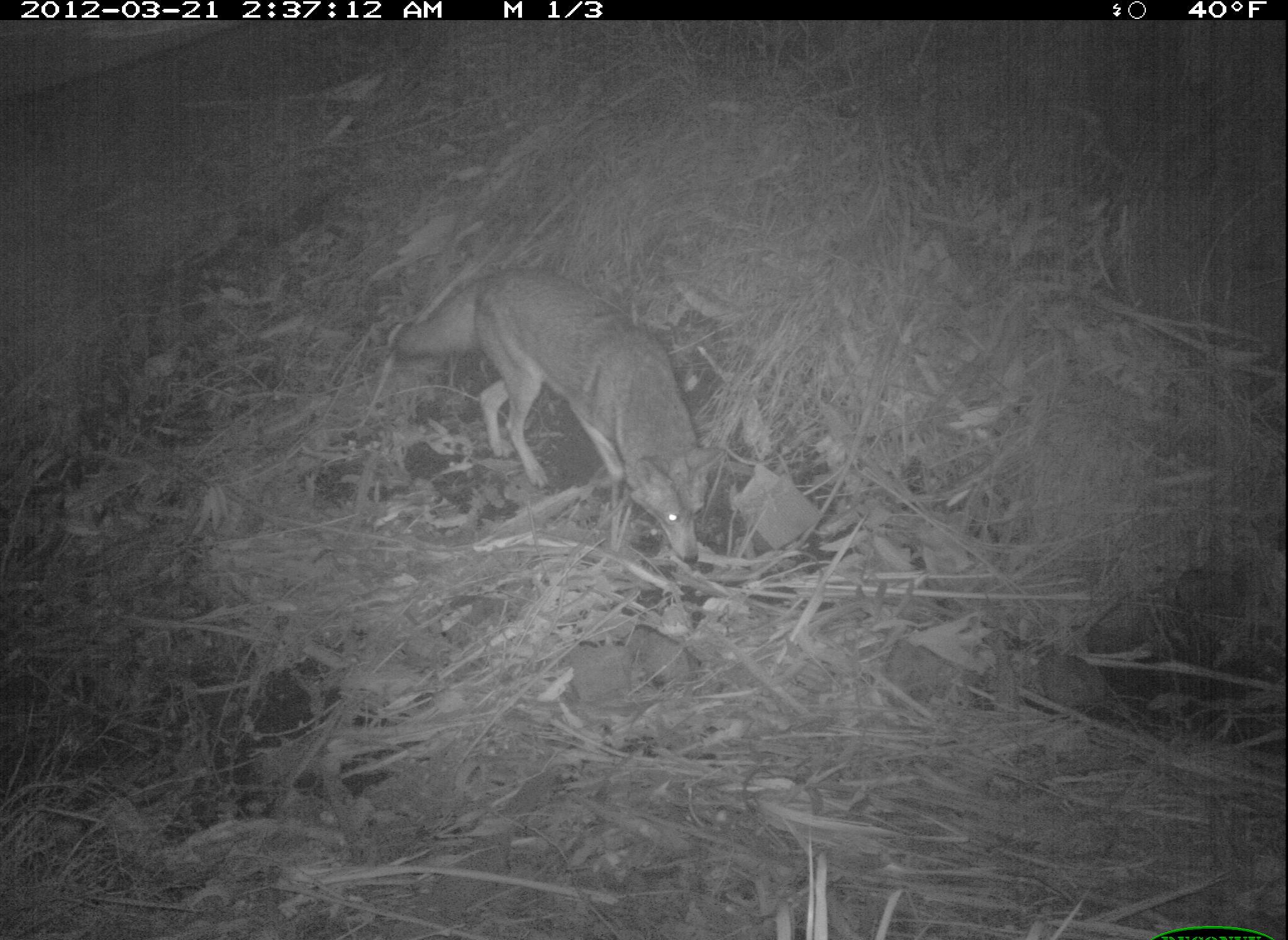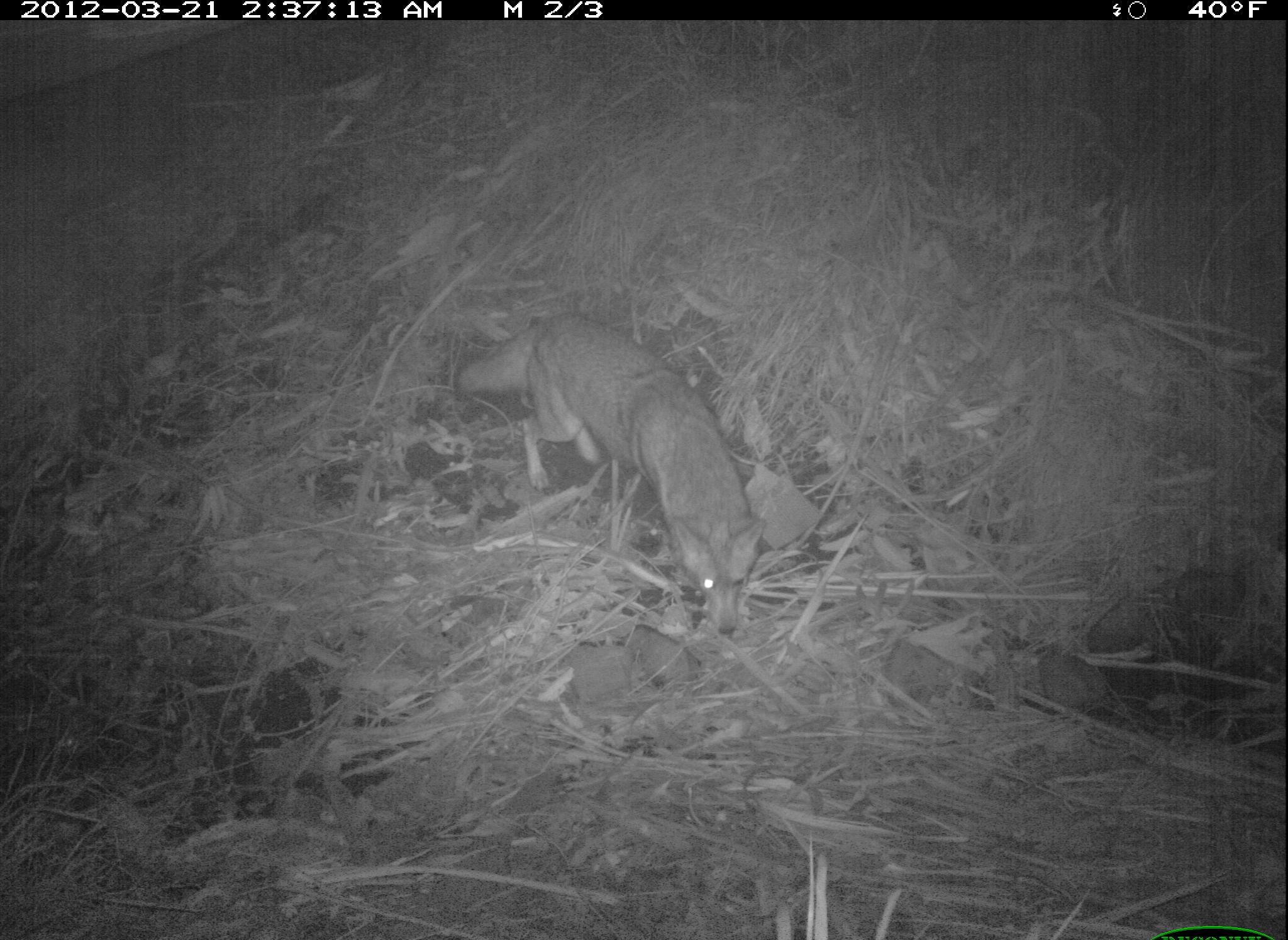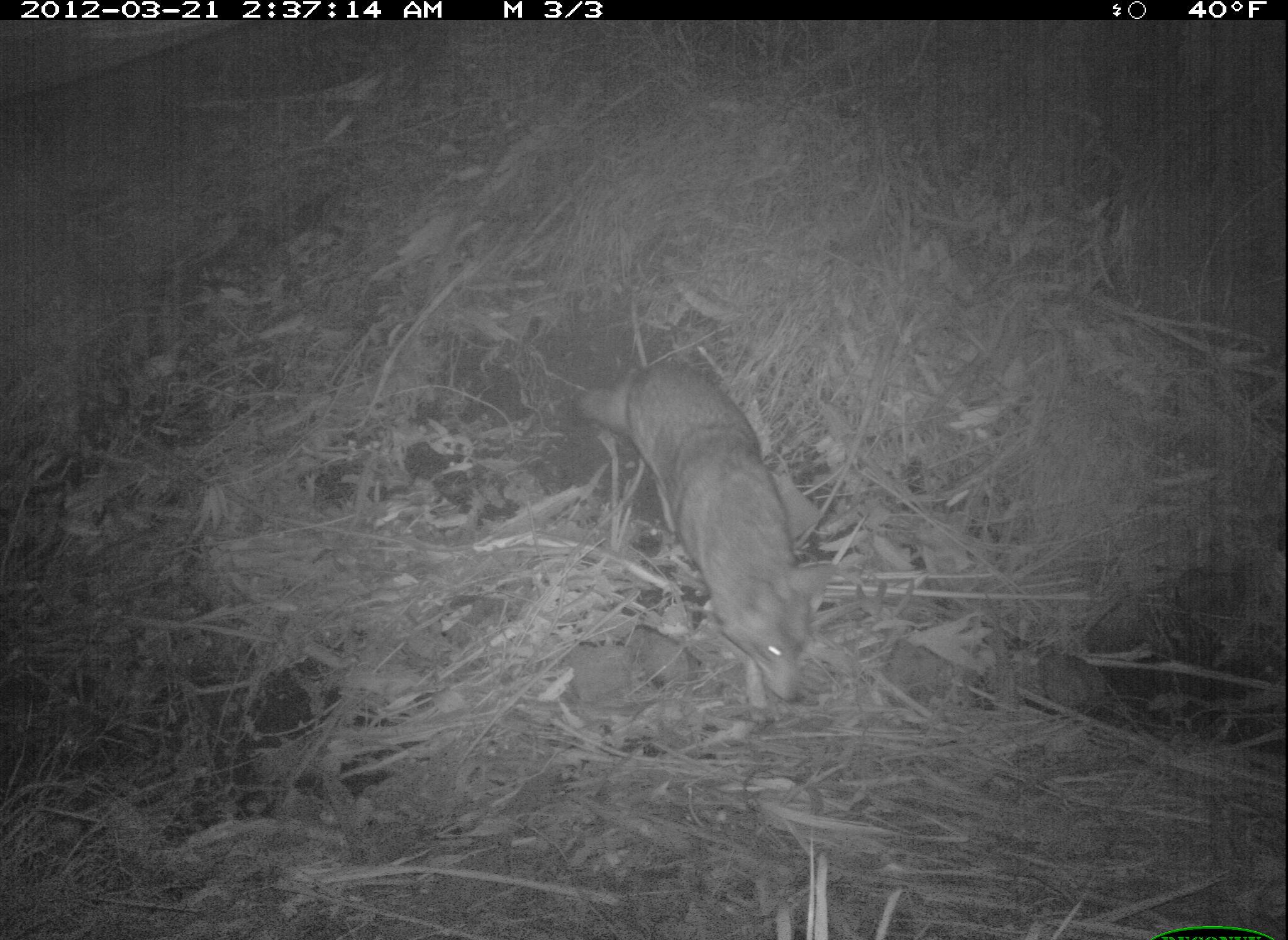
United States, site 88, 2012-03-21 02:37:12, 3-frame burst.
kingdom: Animalia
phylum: Chordata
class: Mammalia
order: Carnivora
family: Canidae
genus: Canis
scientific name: Canis latrans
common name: coyote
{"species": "coyote (Canis latrans)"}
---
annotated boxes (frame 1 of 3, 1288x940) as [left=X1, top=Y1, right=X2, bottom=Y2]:
coyote: [left=391, top=259, right=725, bottom=584]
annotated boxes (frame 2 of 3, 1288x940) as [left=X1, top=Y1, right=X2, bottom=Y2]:
coyote: [left=444, top=314, right=792, bottom=652]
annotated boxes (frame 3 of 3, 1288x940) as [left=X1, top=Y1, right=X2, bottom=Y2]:
coyote: [left=565, top=353, right=847, bottom=743]